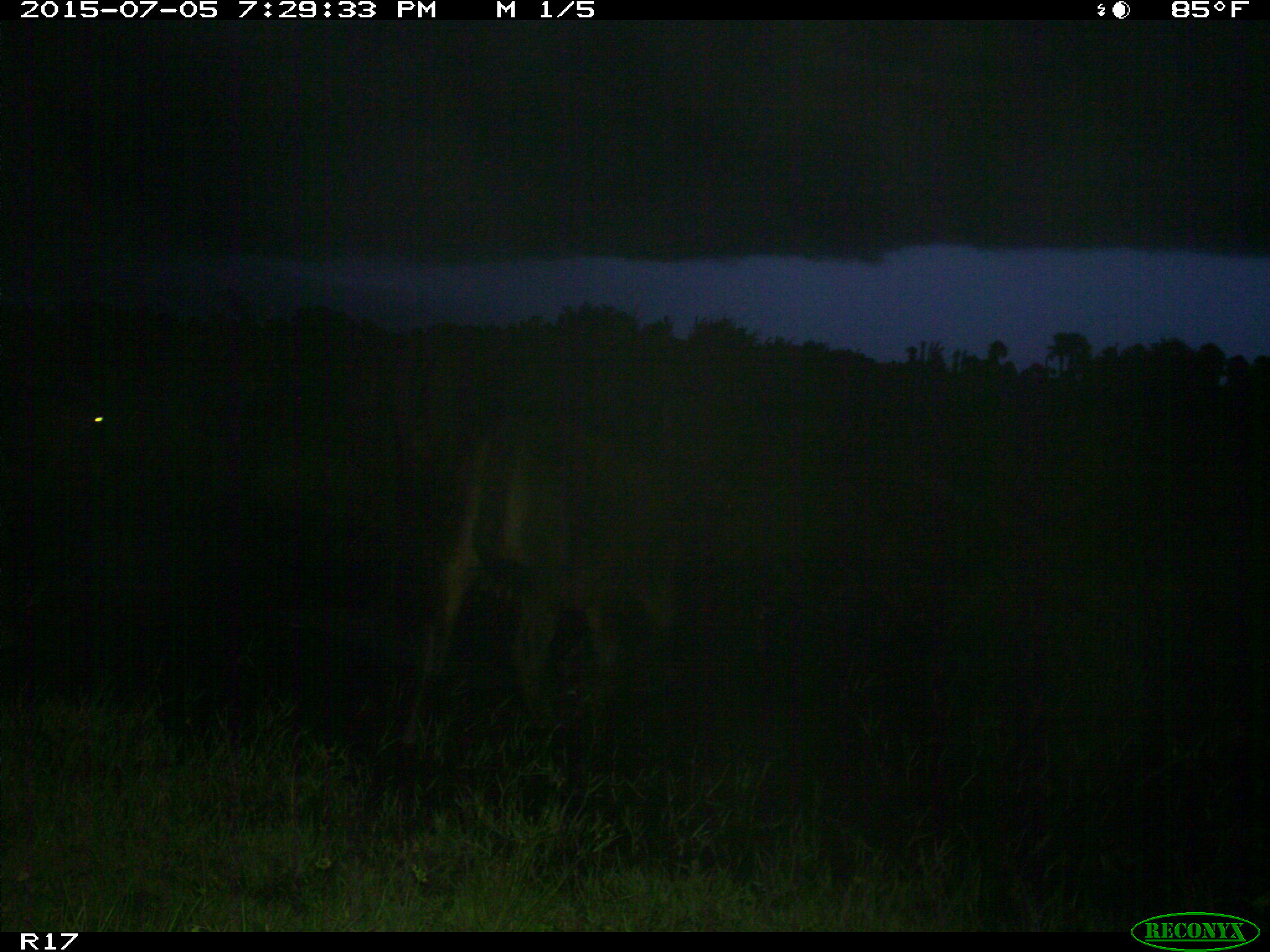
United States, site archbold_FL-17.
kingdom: Animalia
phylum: Chordata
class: Mammalia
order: Artiodactyla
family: Bovidae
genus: Bos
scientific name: Bos taurus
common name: domestic cow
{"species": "Bos taurus (domestic cow)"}